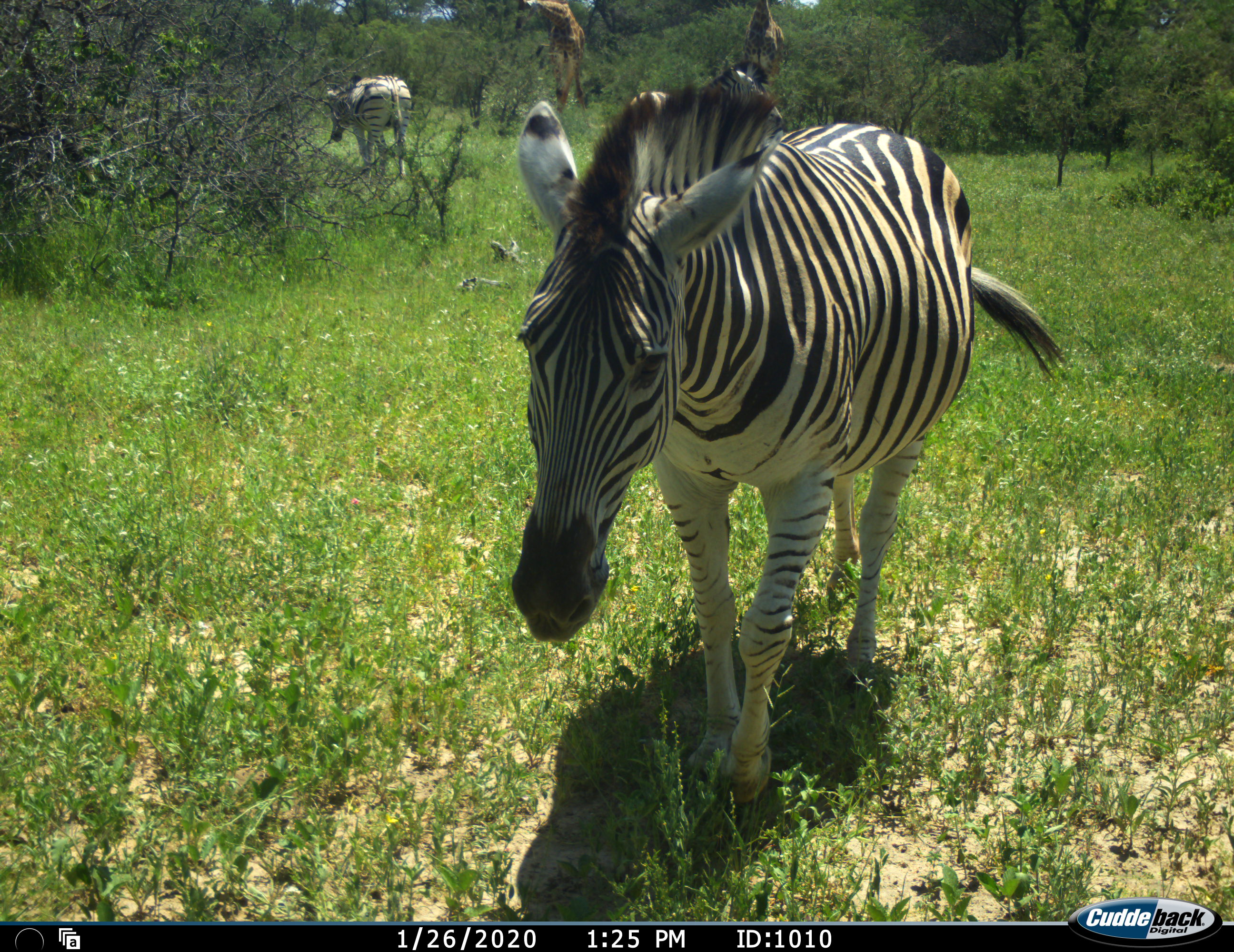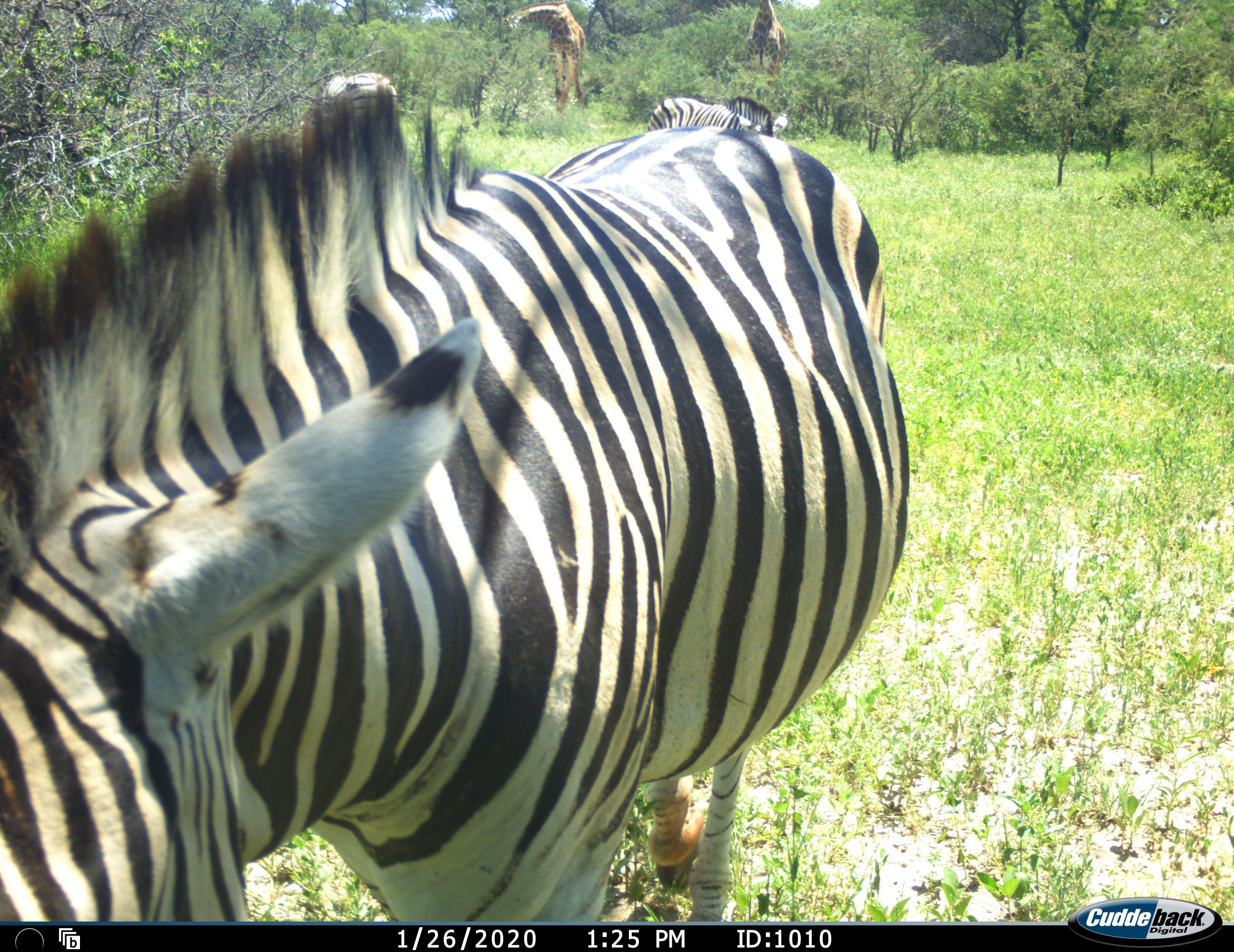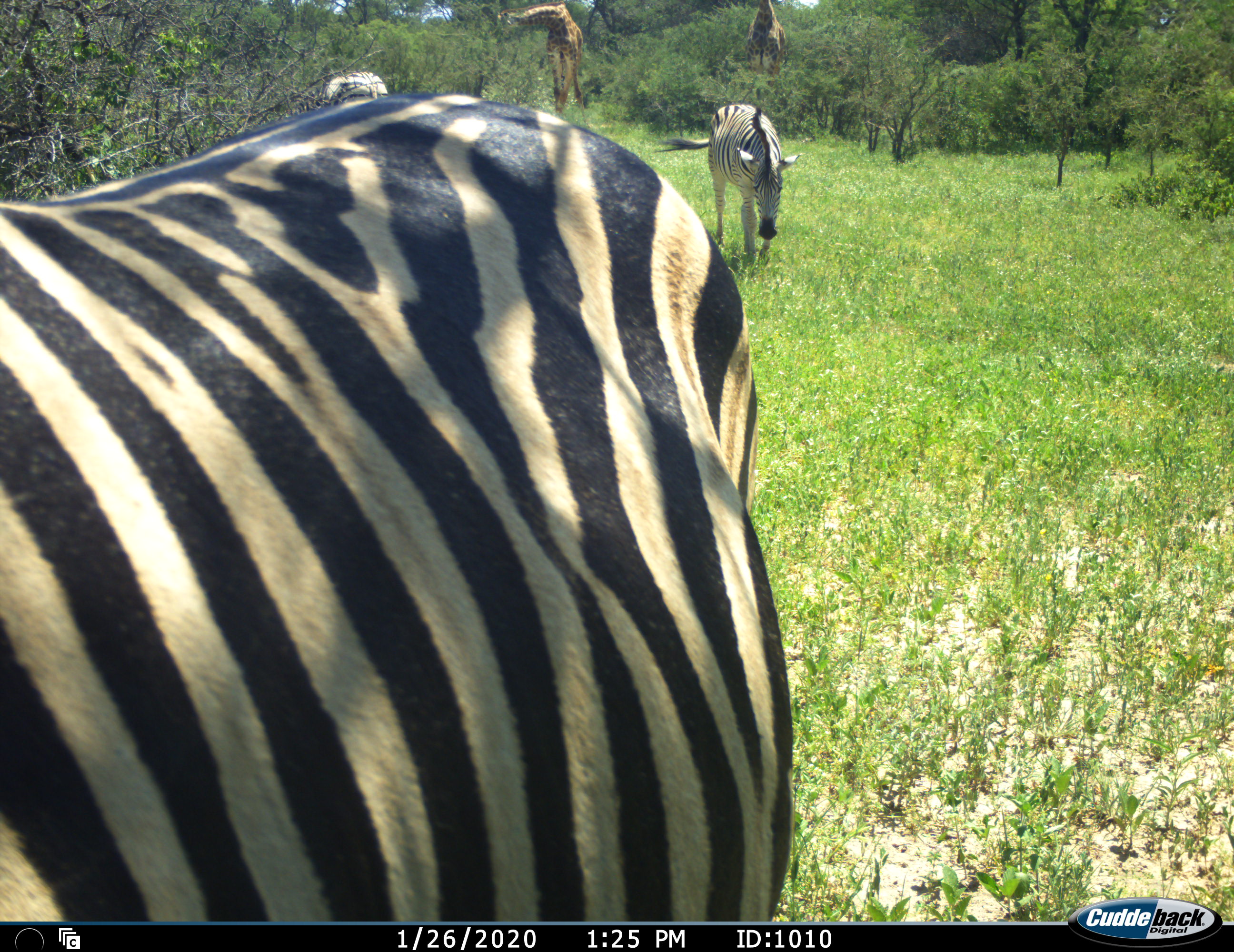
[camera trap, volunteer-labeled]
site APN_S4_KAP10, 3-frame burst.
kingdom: Animalia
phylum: Chordata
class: Mammalia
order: Artiodactyla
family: Giraffidae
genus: Giraffa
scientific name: Giraffa camelopardalis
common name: giraffe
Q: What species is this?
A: Giraffe (Giraffa camelopardalis).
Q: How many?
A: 2.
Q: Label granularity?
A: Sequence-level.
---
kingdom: Animalia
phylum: Chordata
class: Mammalia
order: Perissodactyla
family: Equidae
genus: Equus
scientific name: Equus quagga burchellii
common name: burchell's zebra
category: zebraburchells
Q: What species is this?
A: Zebraburchells (burchell's zebra) (Equus quagga burchellii).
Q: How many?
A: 3.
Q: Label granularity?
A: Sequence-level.